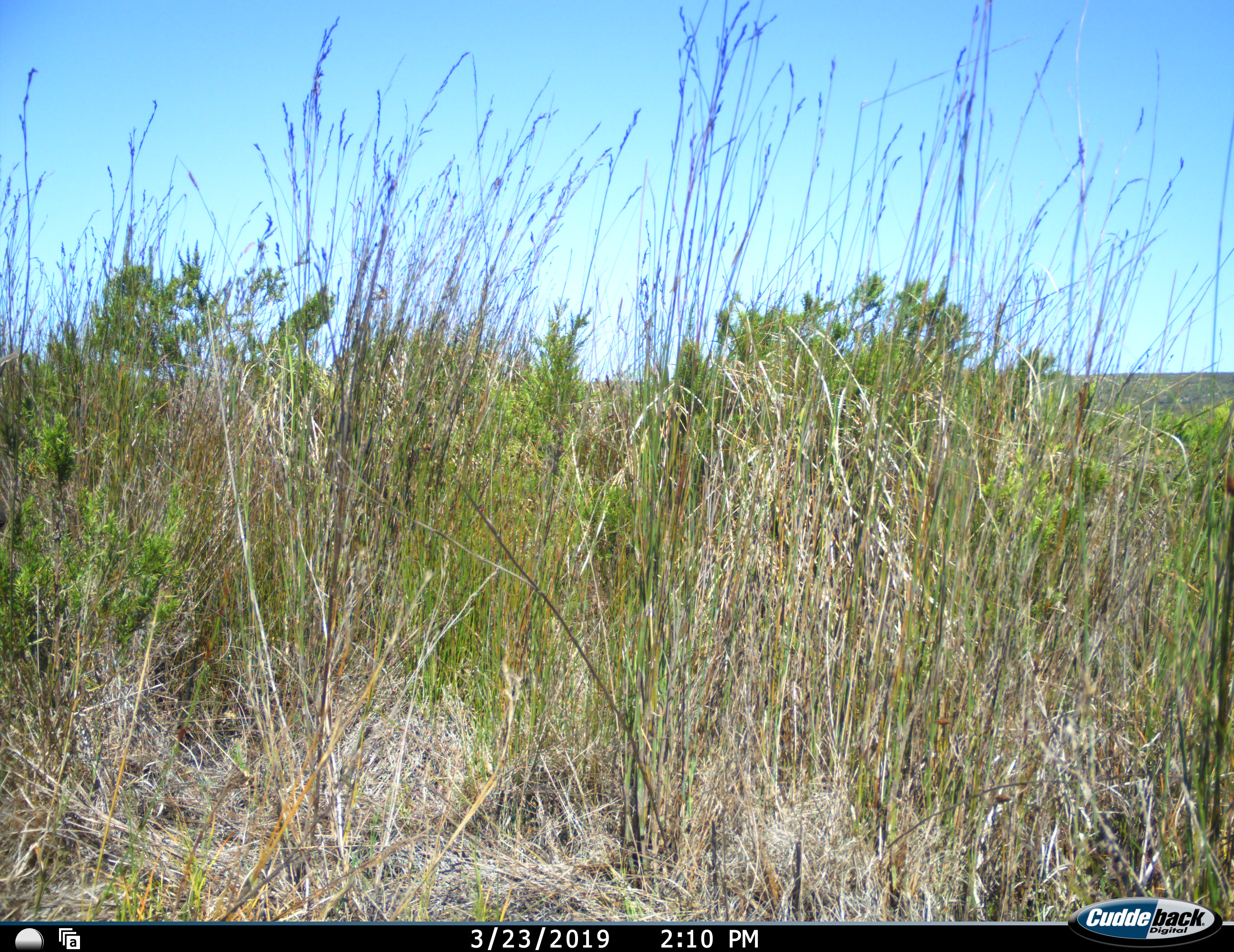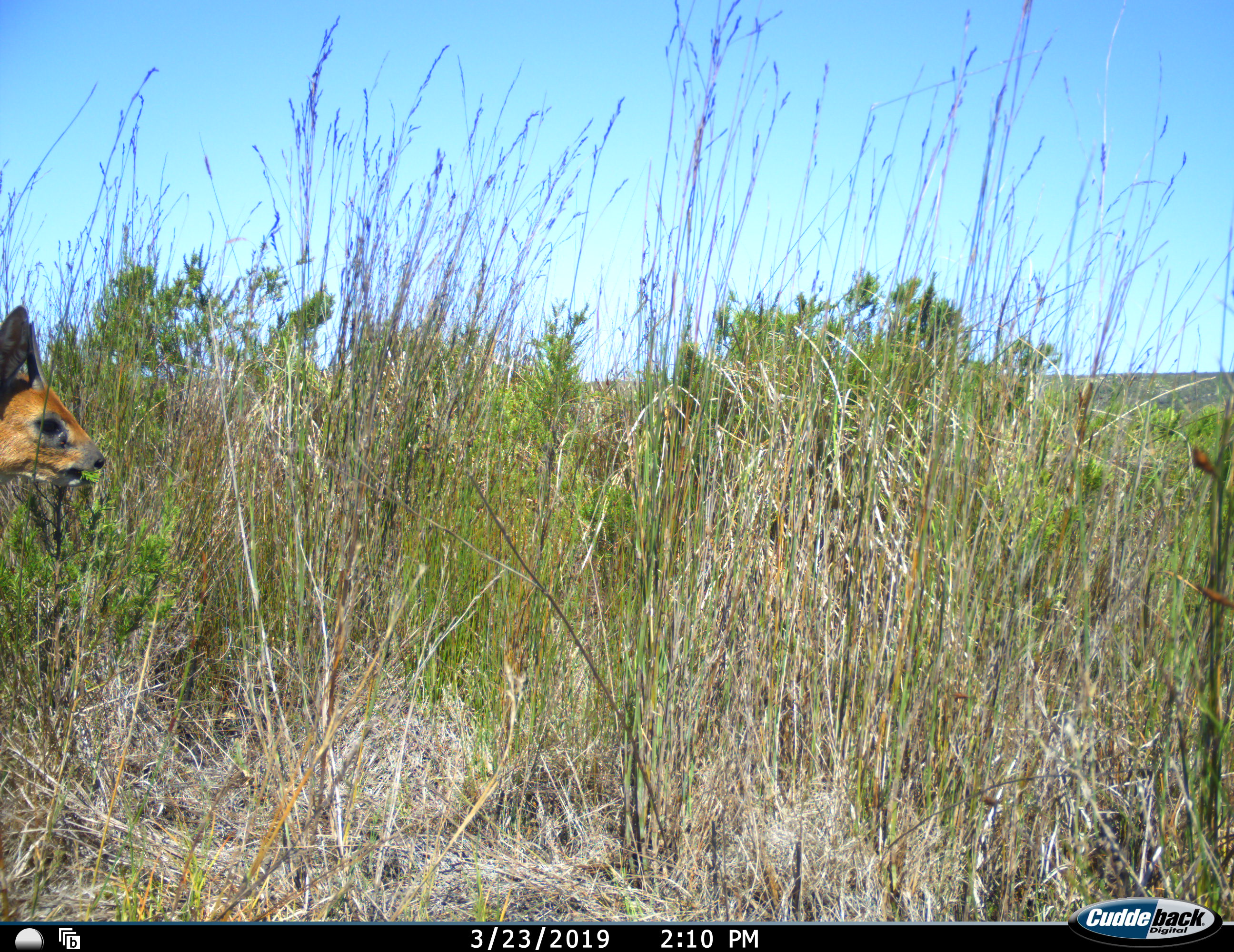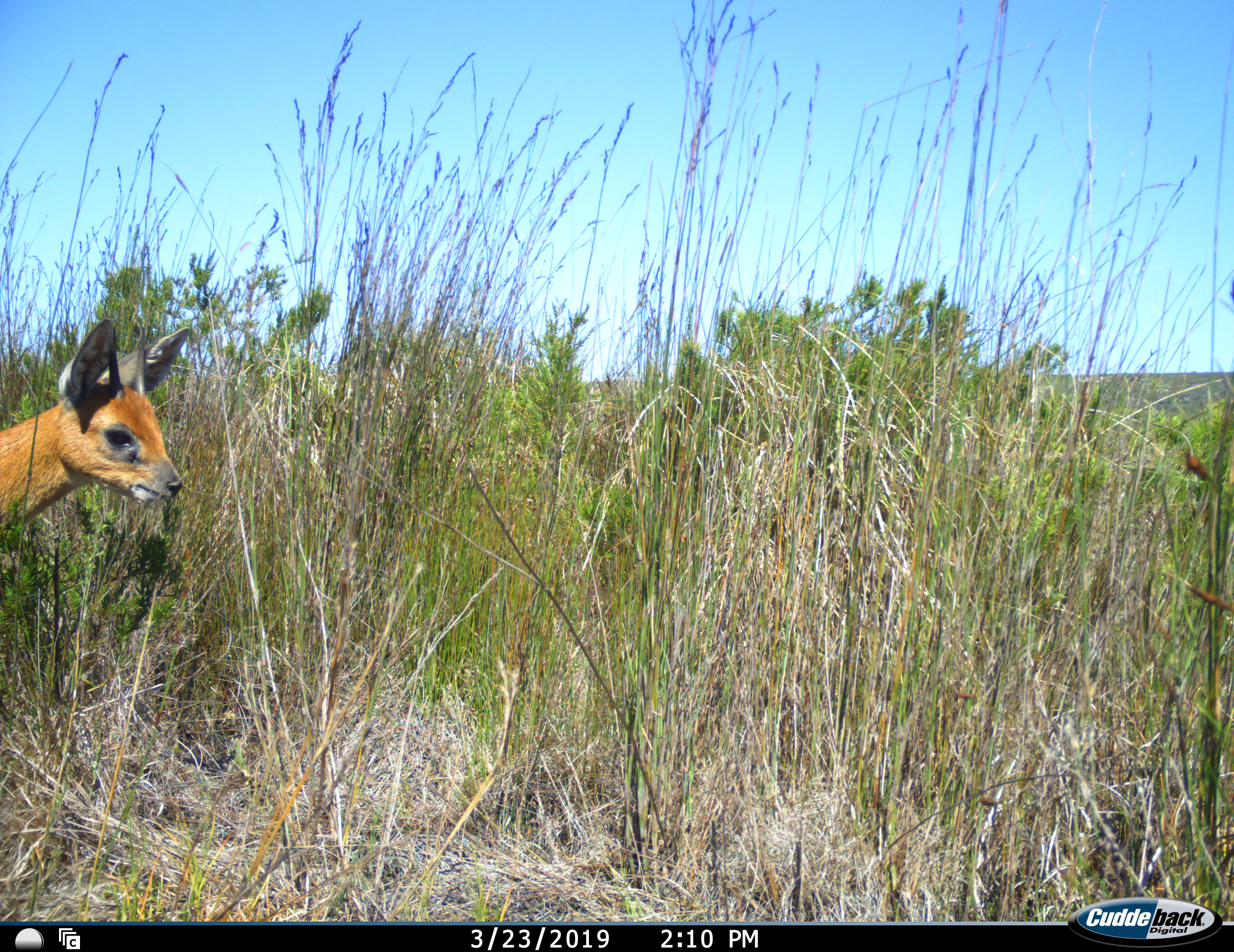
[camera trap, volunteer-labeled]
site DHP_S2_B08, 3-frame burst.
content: unidentified animal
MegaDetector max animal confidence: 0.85